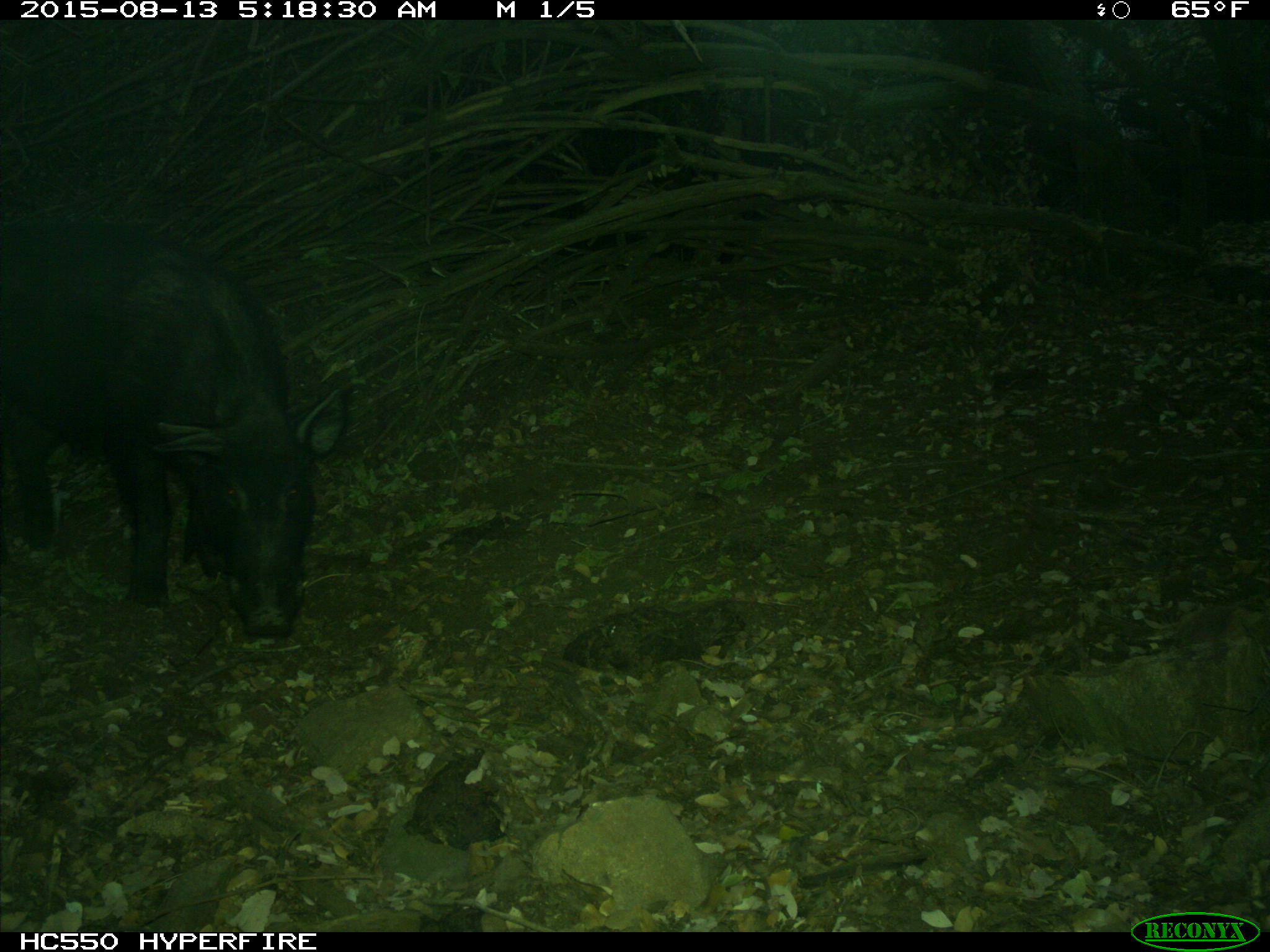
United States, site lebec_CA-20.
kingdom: Animalia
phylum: Chordata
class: Mammalia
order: Artiodactyla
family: Suidae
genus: Sus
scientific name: Sus scrofa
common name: wild boar